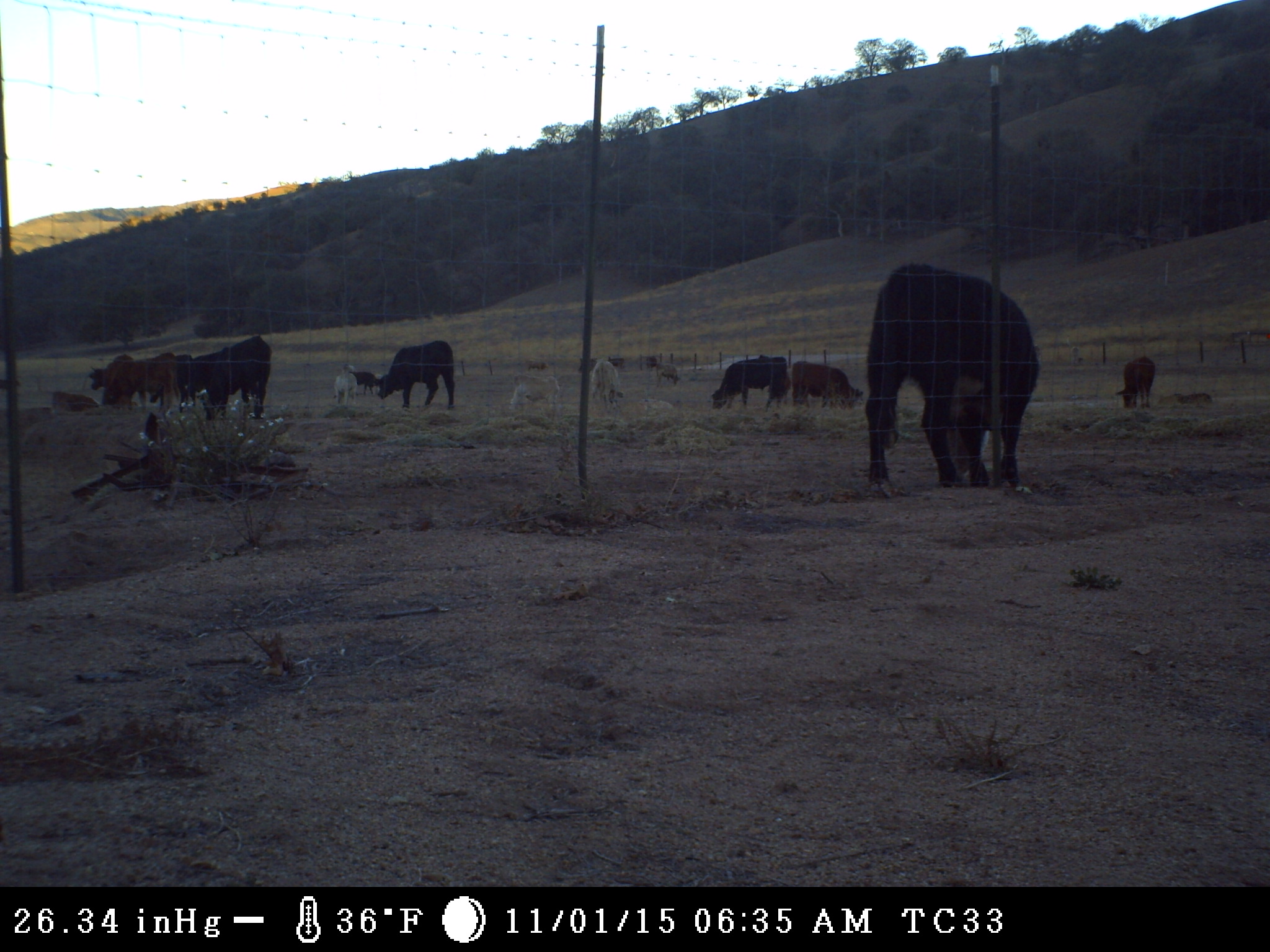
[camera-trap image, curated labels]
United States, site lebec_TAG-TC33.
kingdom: Animalia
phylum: Chordata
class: Mammalia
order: Artiodactyla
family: Bovidae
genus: Bos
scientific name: Bos taurus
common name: domestic cow